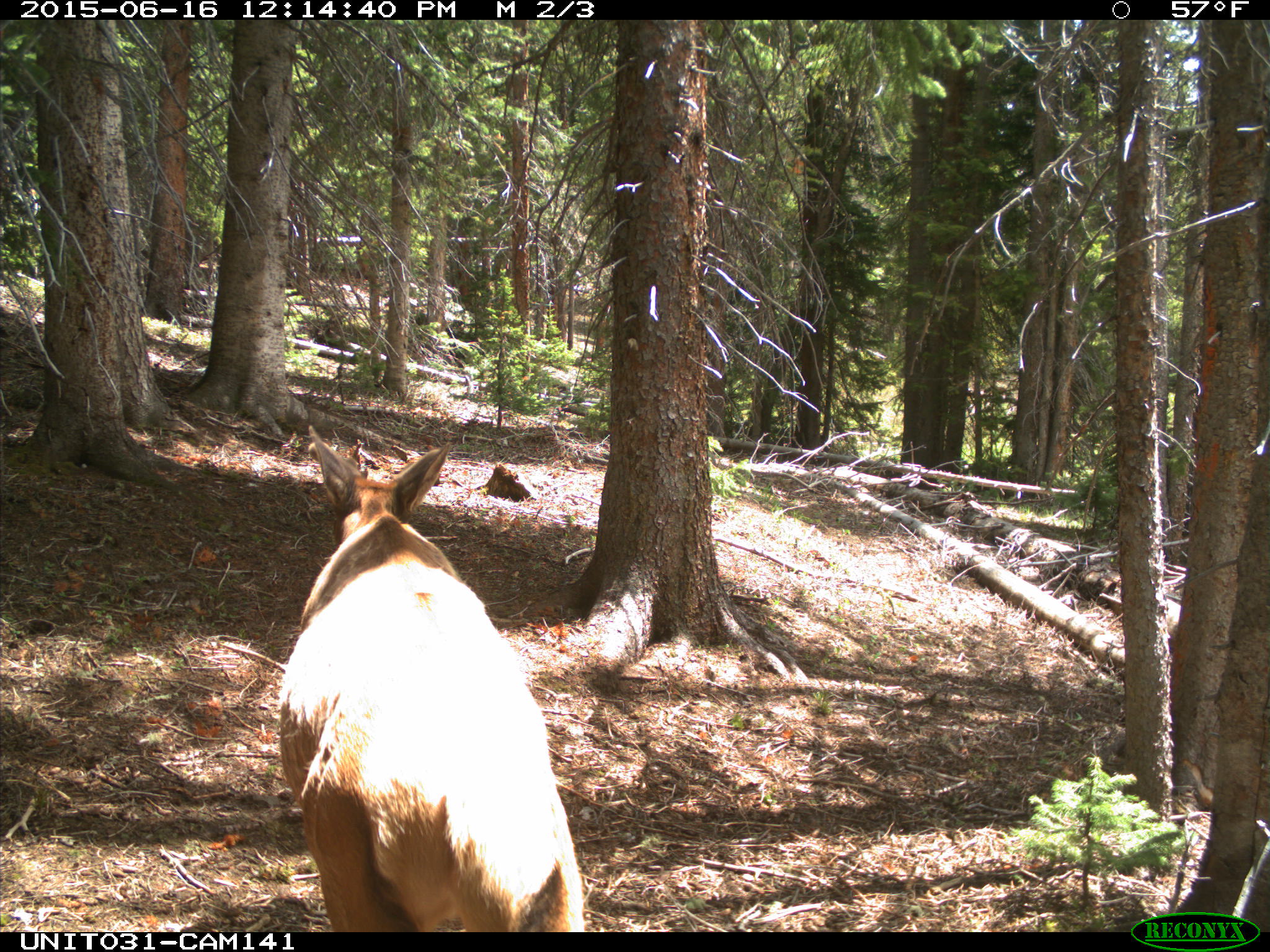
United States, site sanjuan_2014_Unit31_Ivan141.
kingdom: Animalia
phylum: Chordata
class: Mammalia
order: Artiodactyla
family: Cervidae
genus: Cervus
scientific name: Cervus elaphus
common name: red deer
Cervus elaphus (red deer).